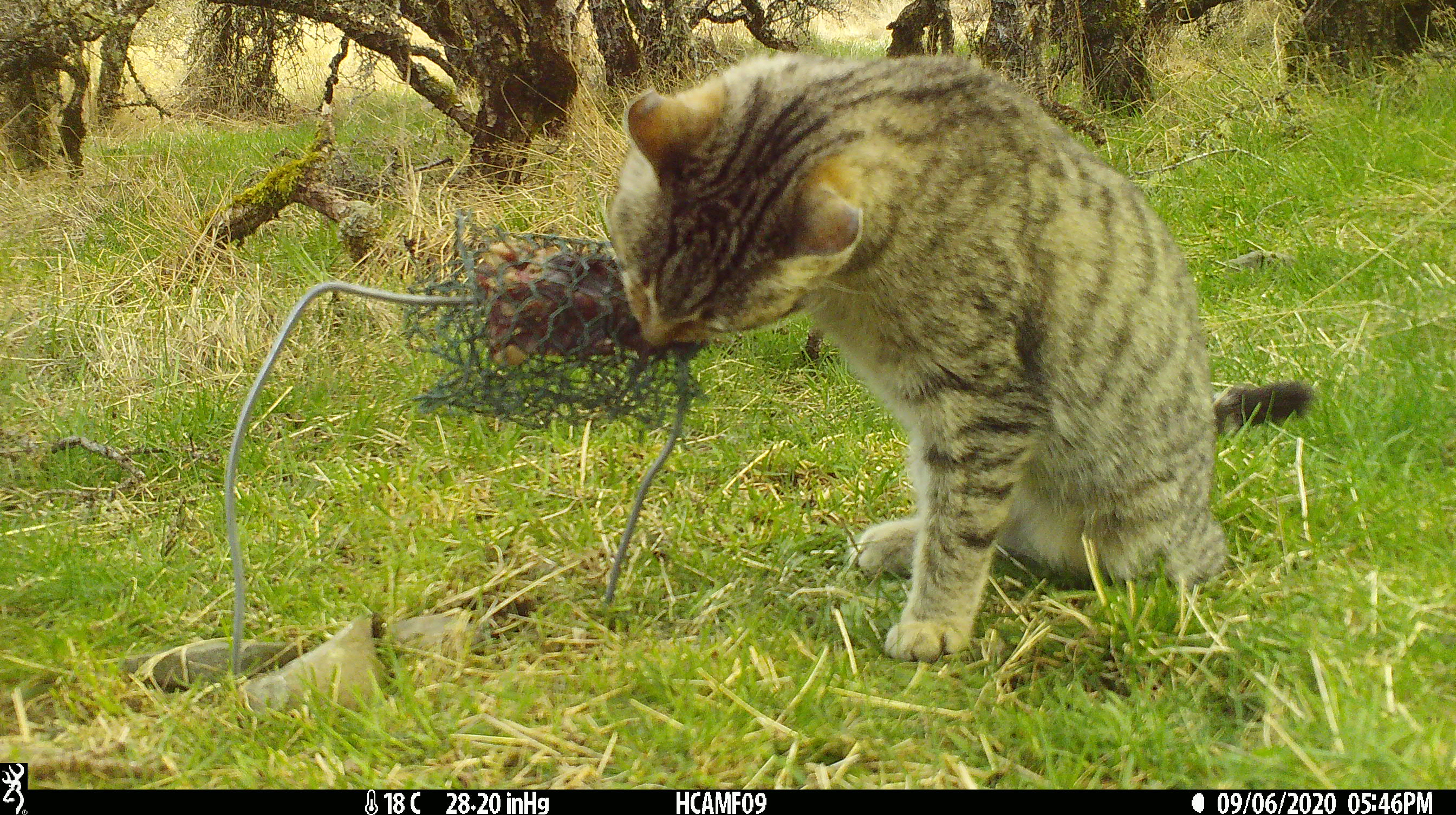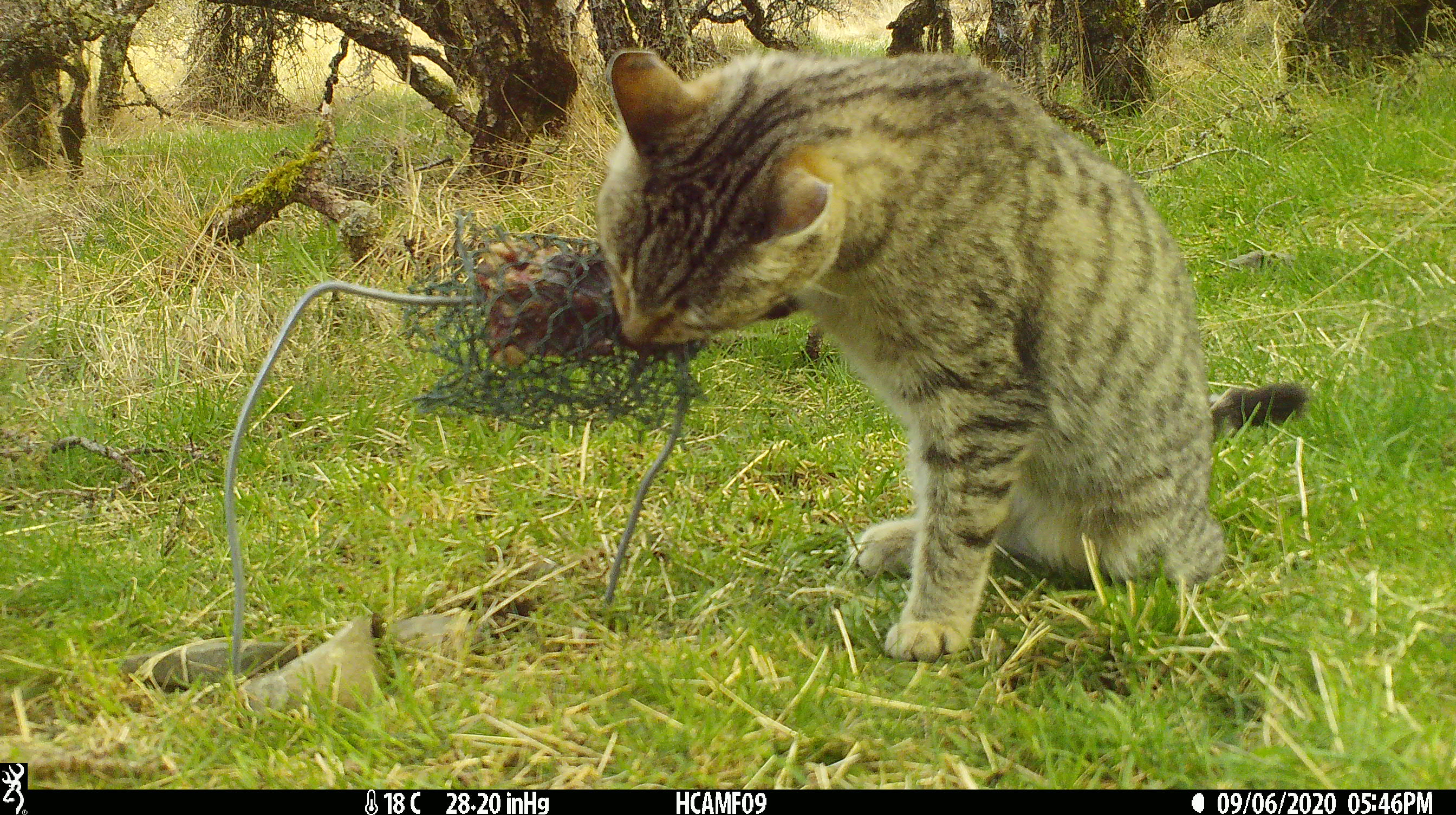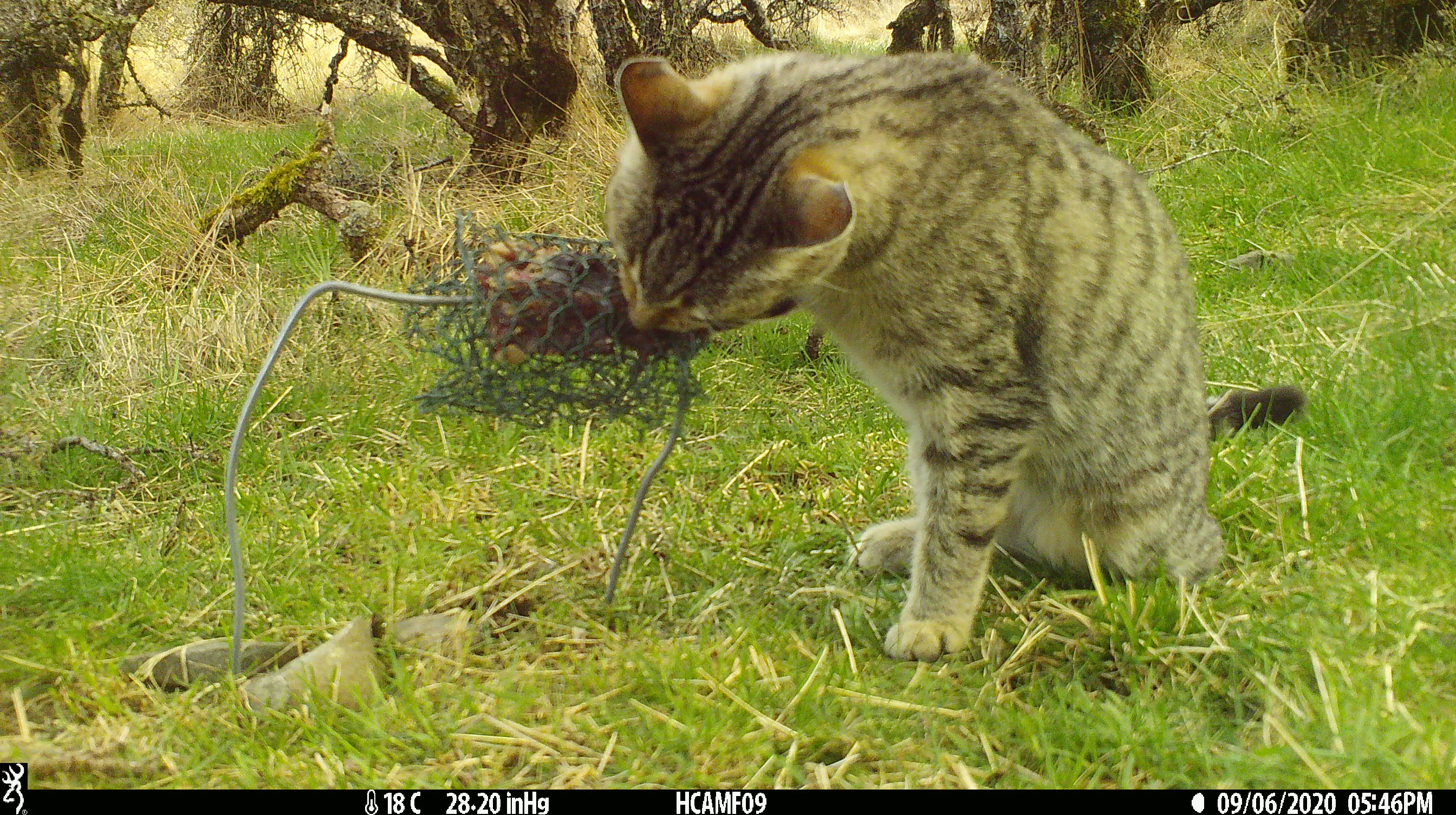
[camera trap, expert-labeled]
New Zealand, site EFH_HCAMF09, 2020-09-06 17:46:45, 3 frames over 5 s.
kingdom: Animalia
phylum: Chordata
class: Mammalia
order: Carnivora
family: Felidae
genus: Felis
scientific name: Felis catus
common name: domestic cat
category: cat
Cat (domestic cat) (Felis catus).